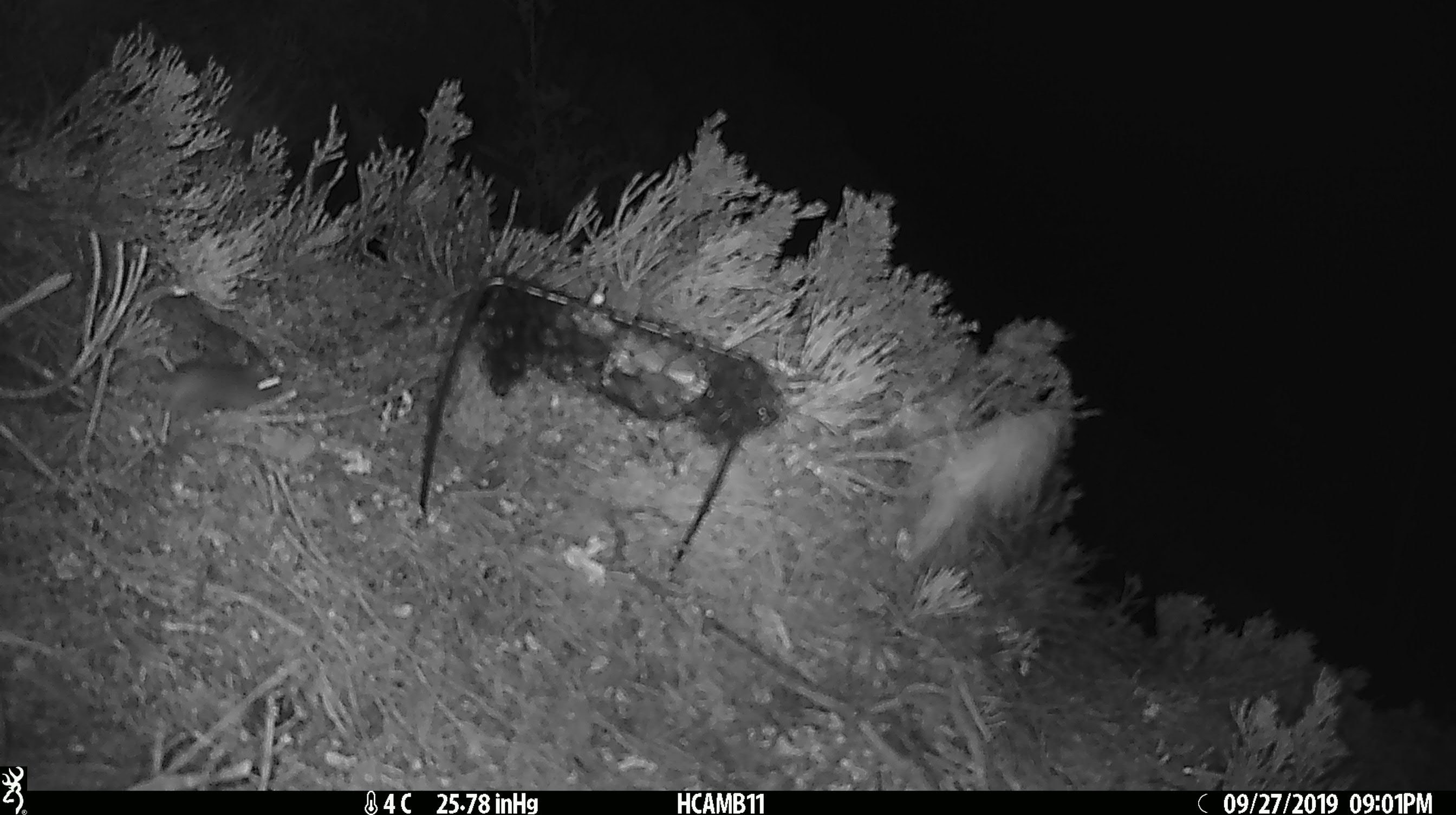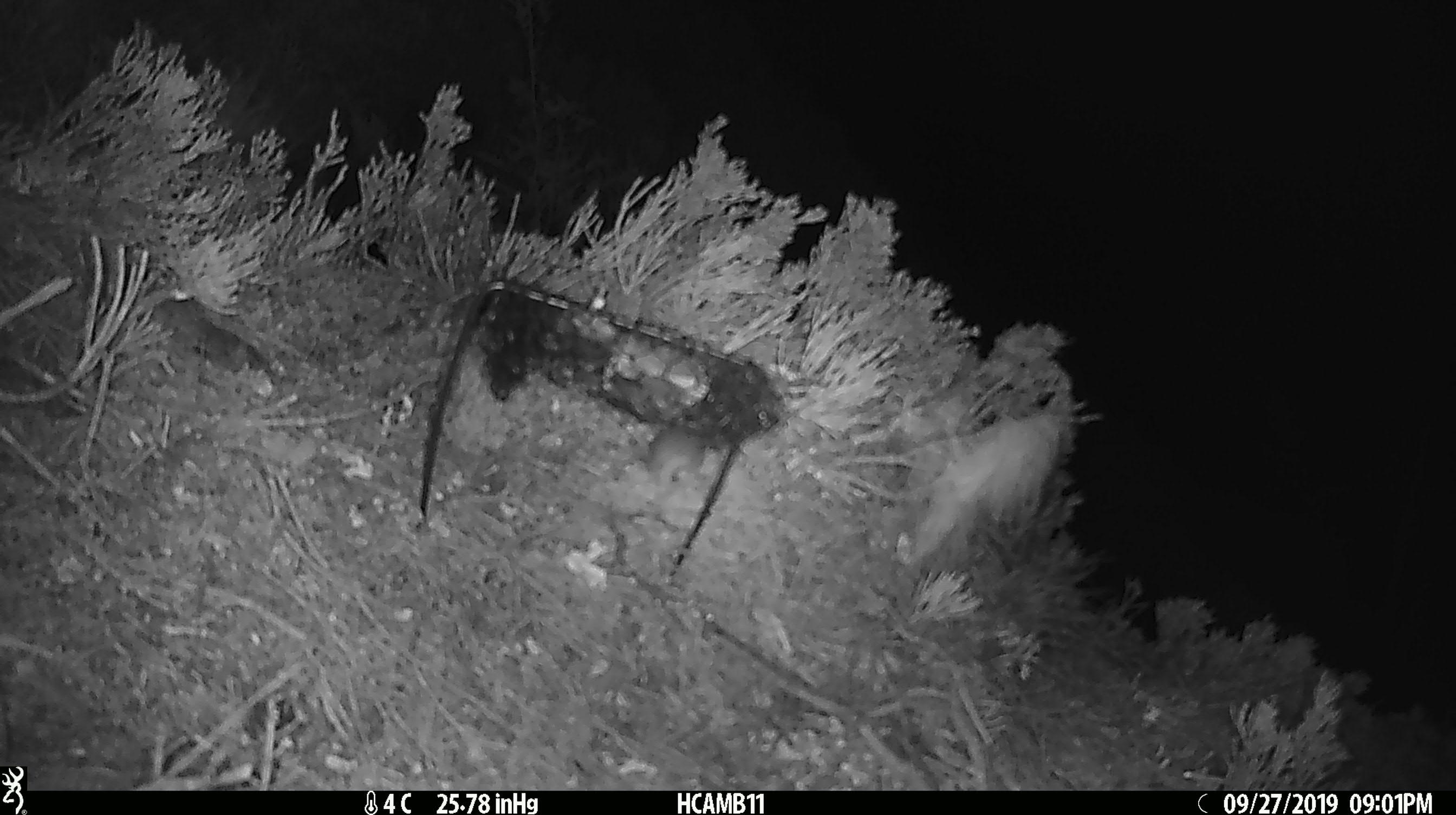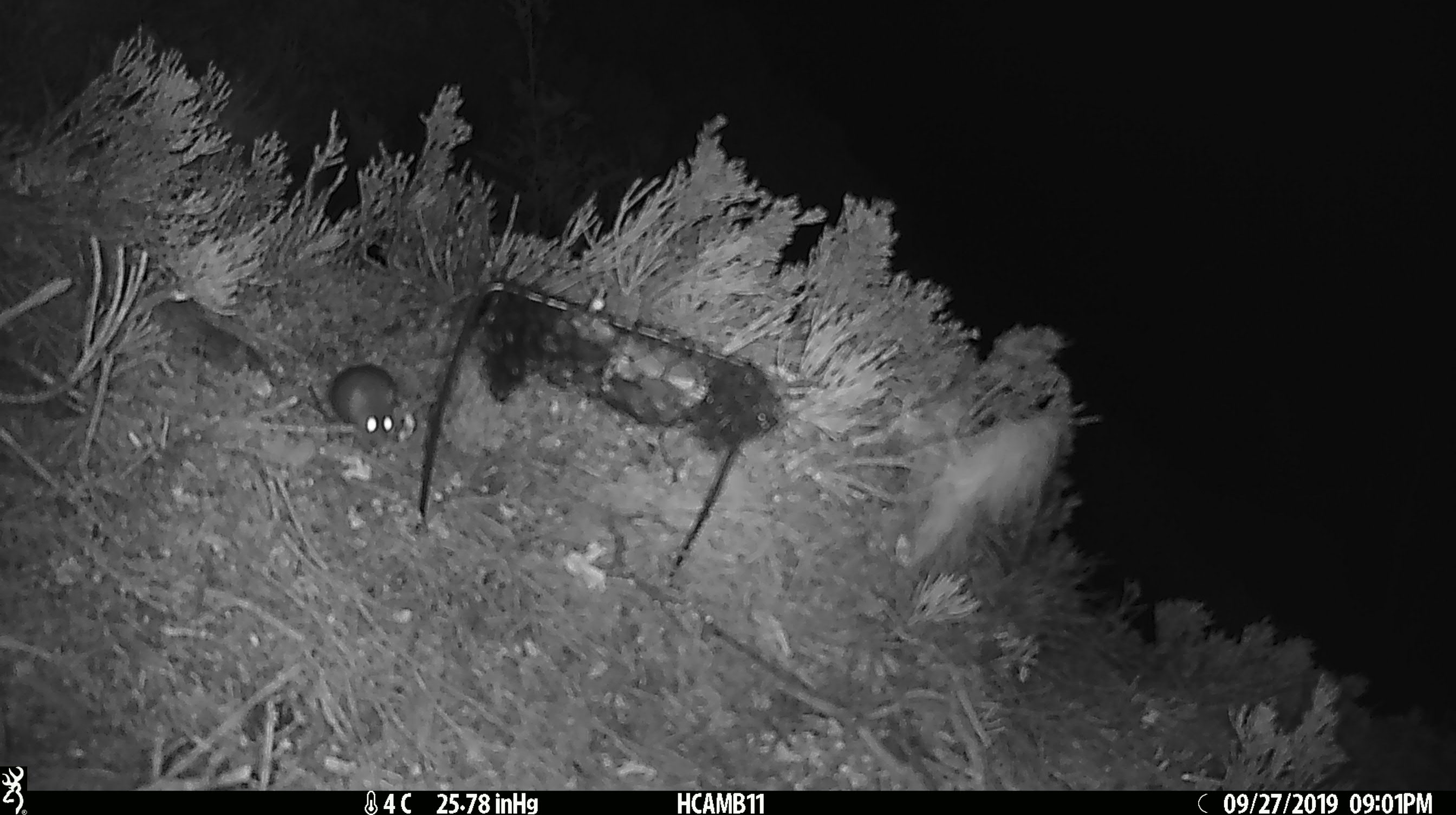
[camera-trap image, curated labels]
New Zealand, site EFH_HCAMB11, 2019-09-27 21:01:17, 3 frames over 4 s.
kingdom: Animalia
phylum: Chordata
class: Mammalia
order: Rodentia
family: Muridae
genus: Mus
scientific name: Mus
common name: mouse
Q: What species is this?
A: Mouse (Mus).